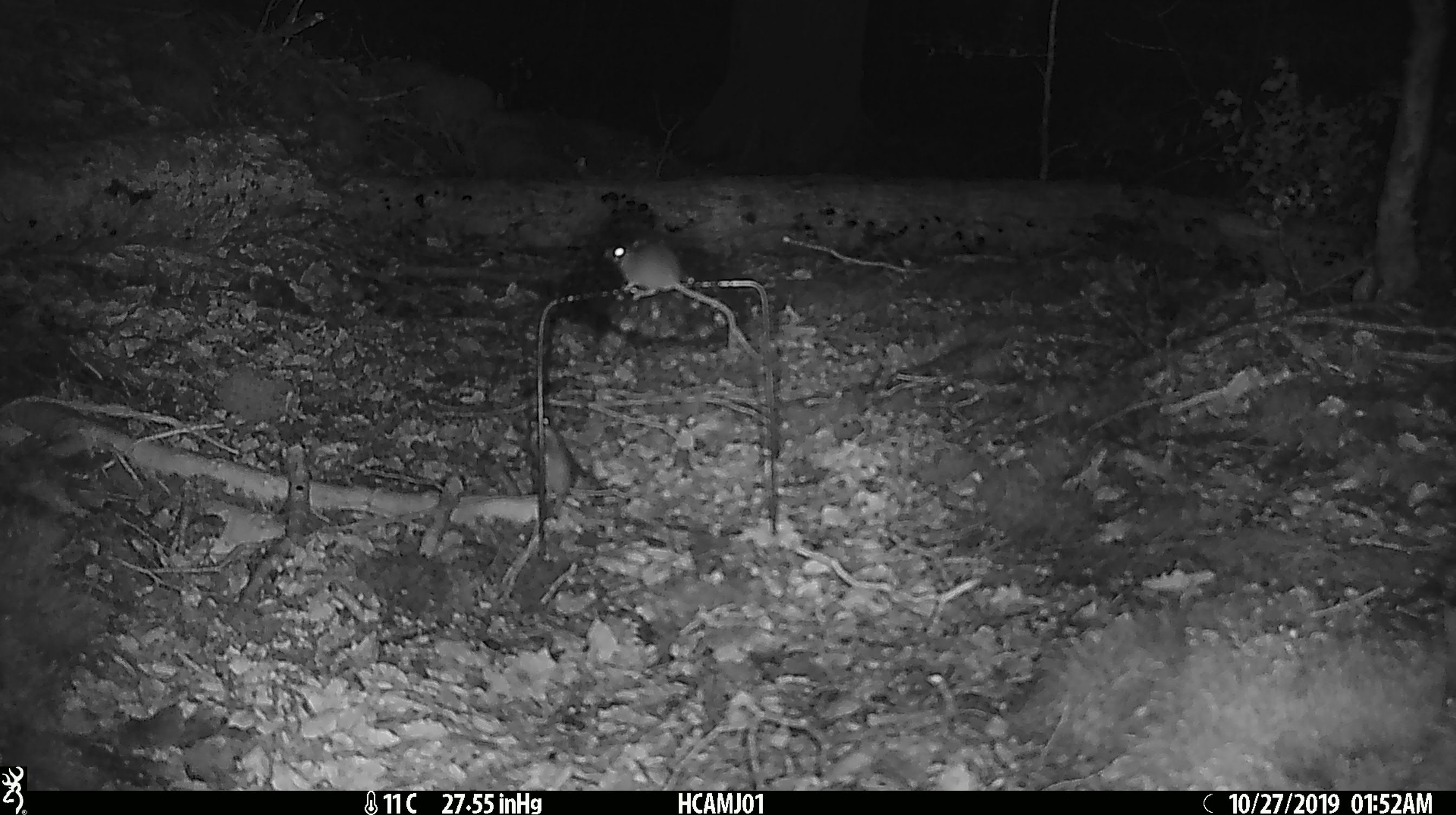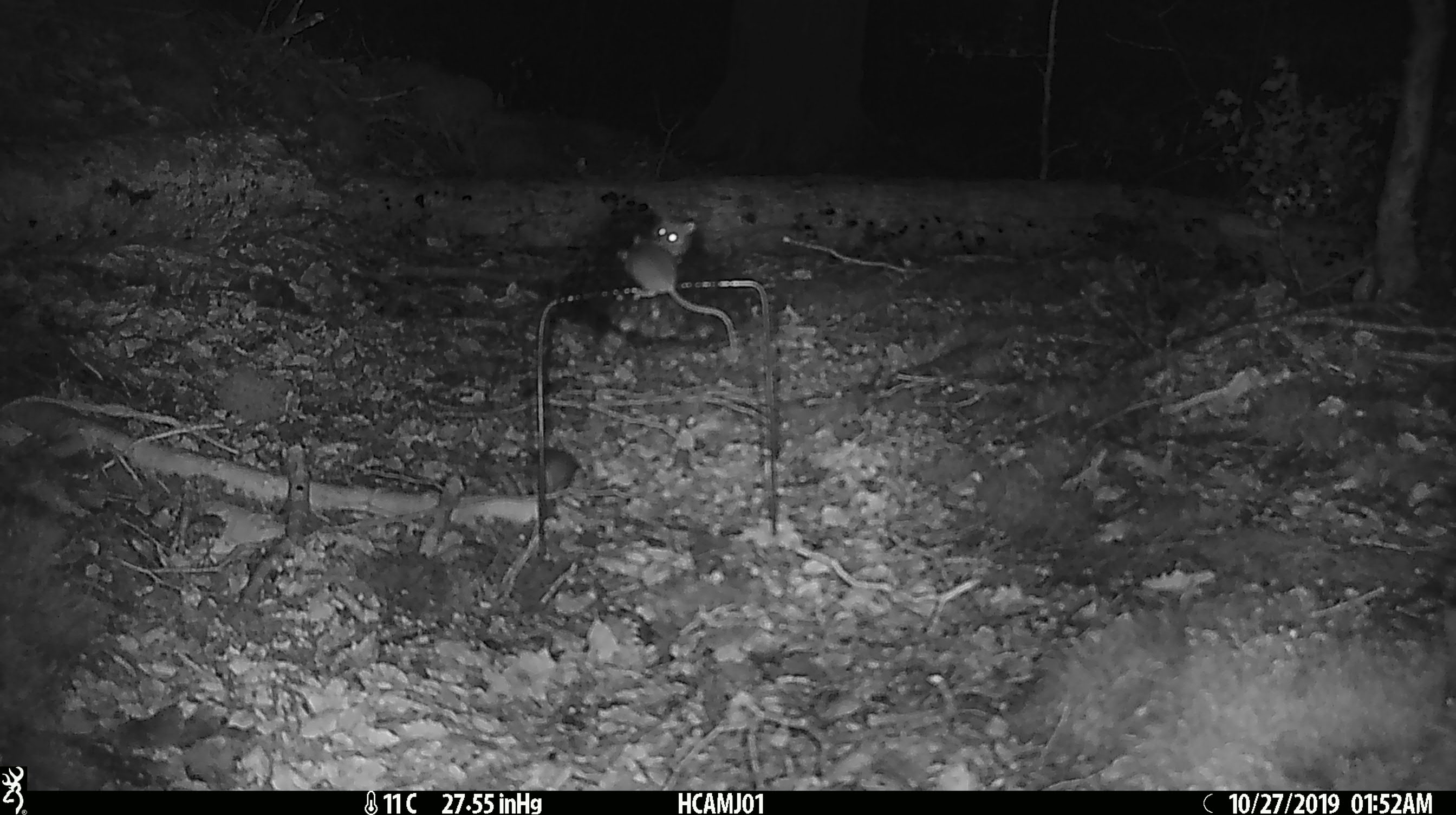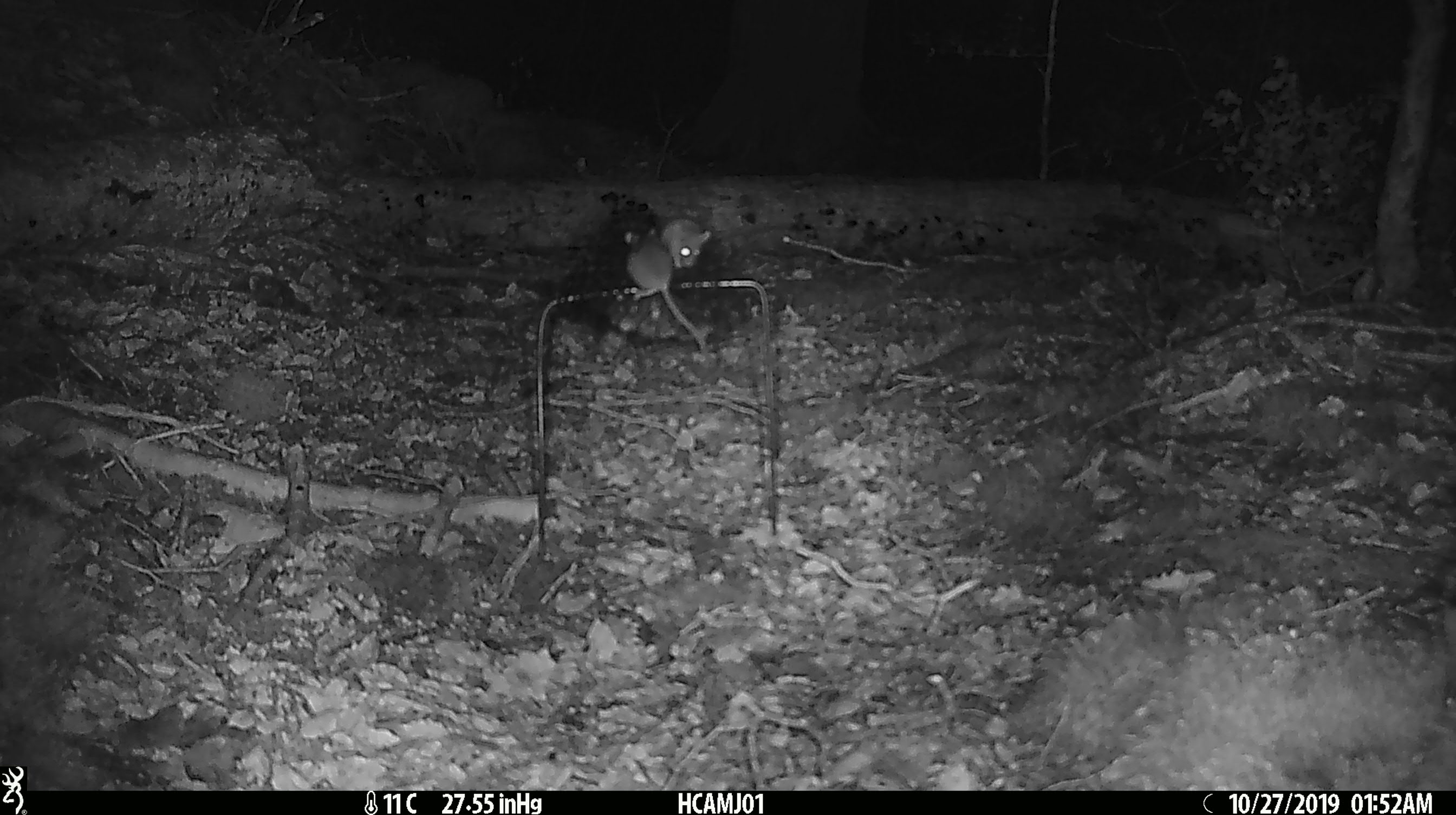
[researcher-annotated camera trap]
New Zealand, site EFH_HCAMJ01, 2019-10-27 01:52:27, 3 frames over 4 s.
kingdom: Animalia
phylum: Chordata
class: Mammalia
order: Rodentia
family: Muridae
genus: Mus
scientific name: Mus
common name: mouse